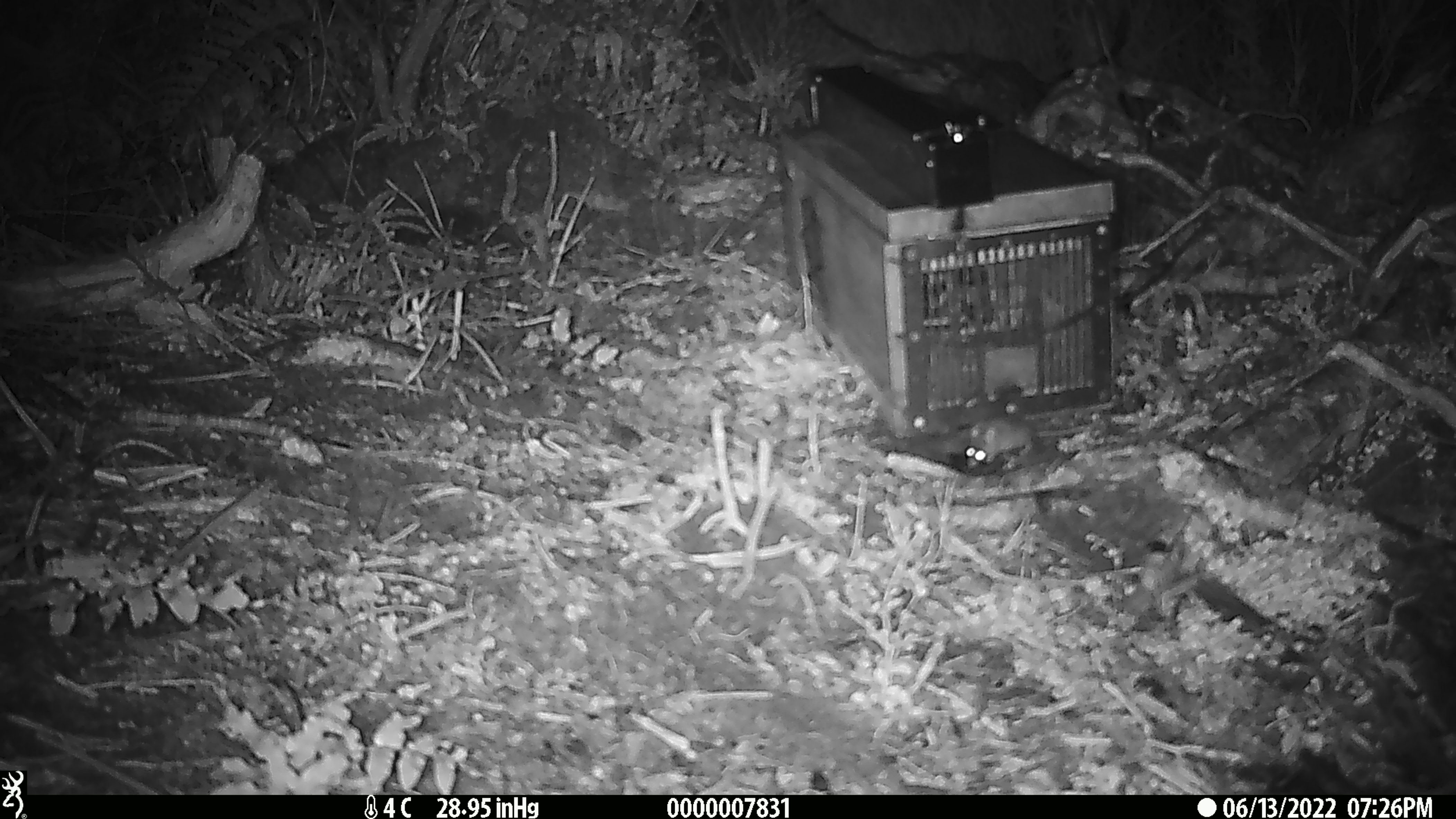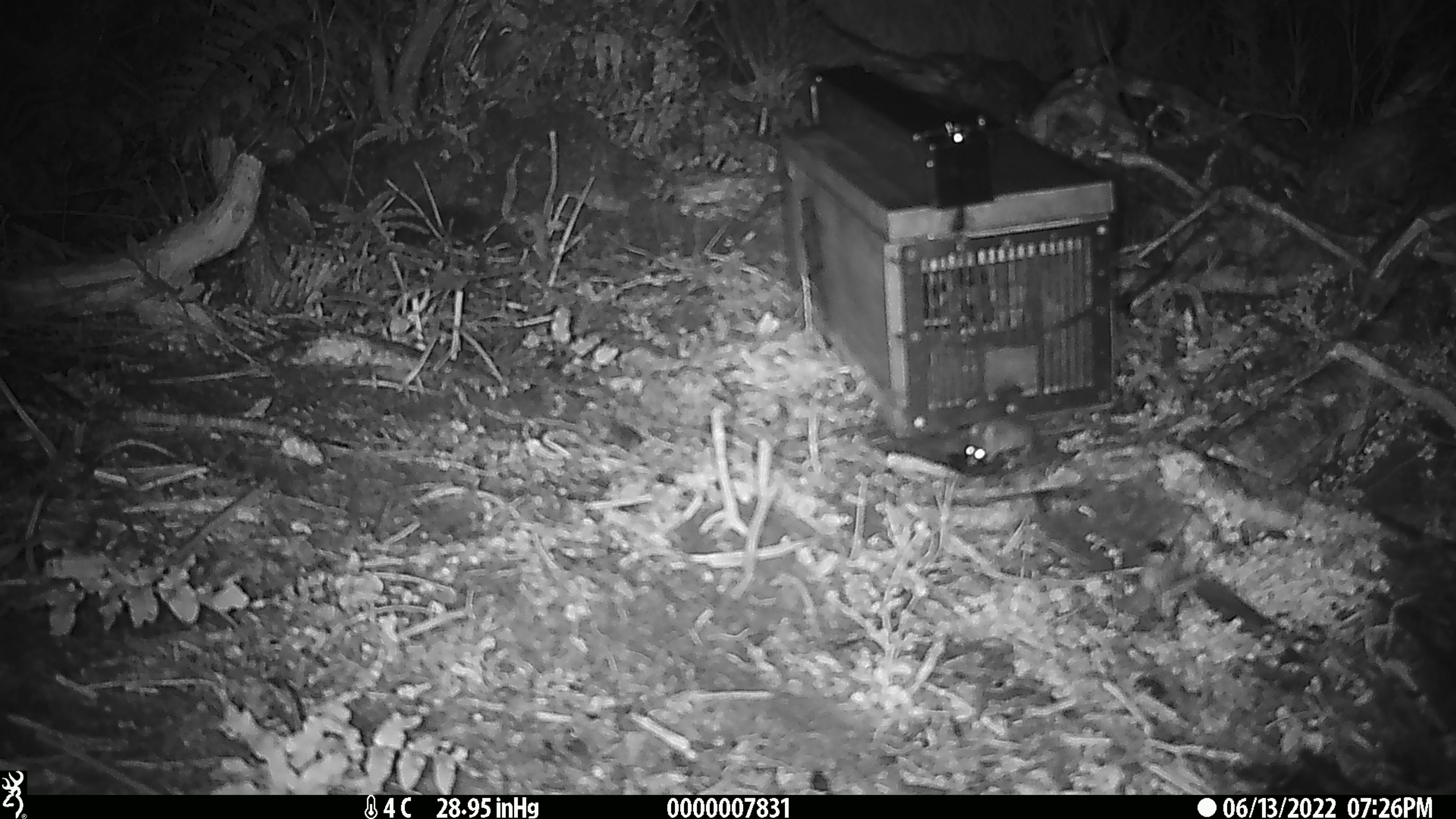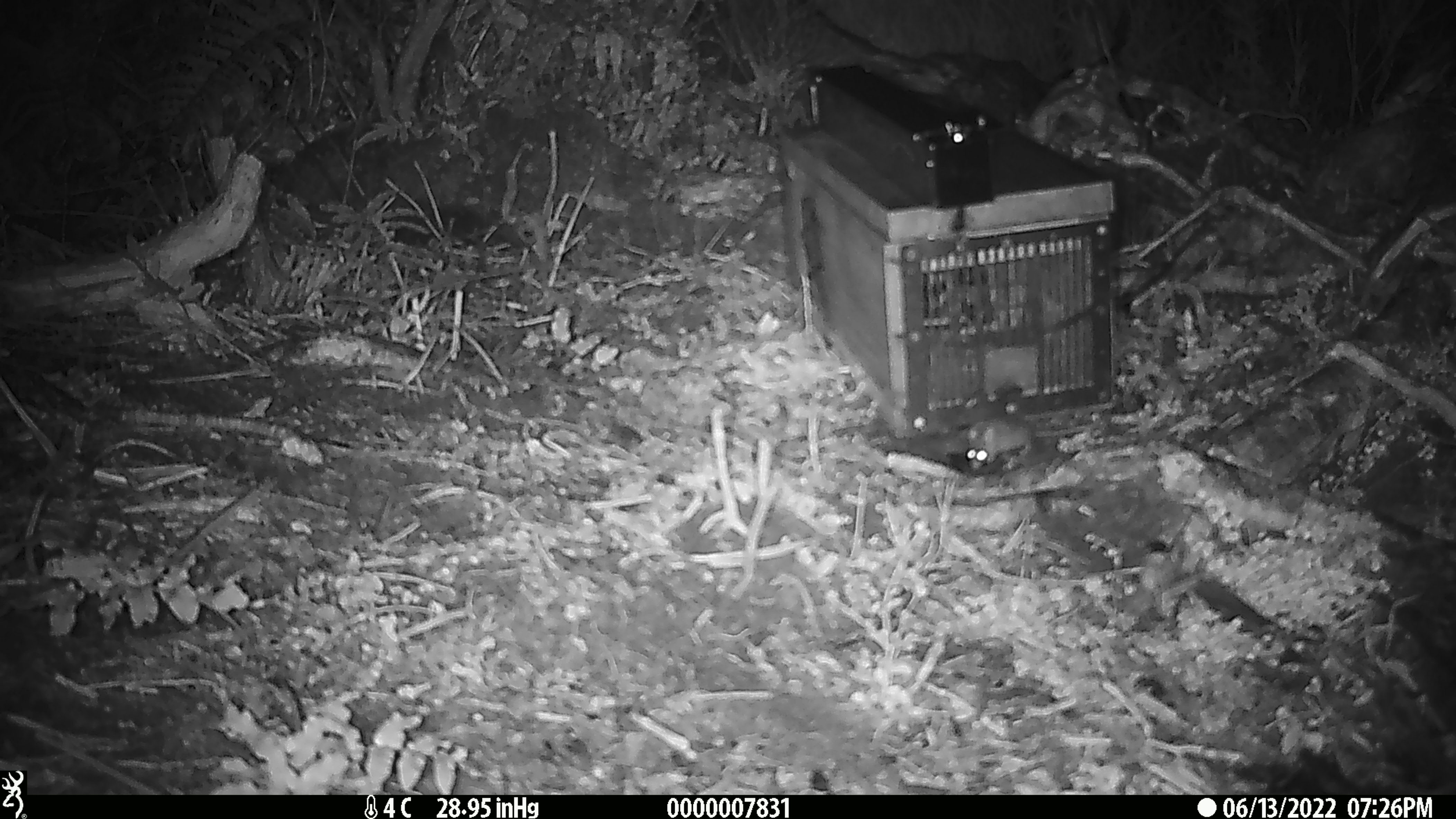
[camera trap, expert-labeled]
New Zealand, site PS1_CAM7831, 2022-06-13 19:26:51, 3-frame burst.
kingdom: Animalia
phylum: Chordata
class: Mammalia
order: Rodentia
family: Muridae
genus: Mus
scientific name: Mus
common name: mouse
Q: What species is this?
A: Mouse (Mus).